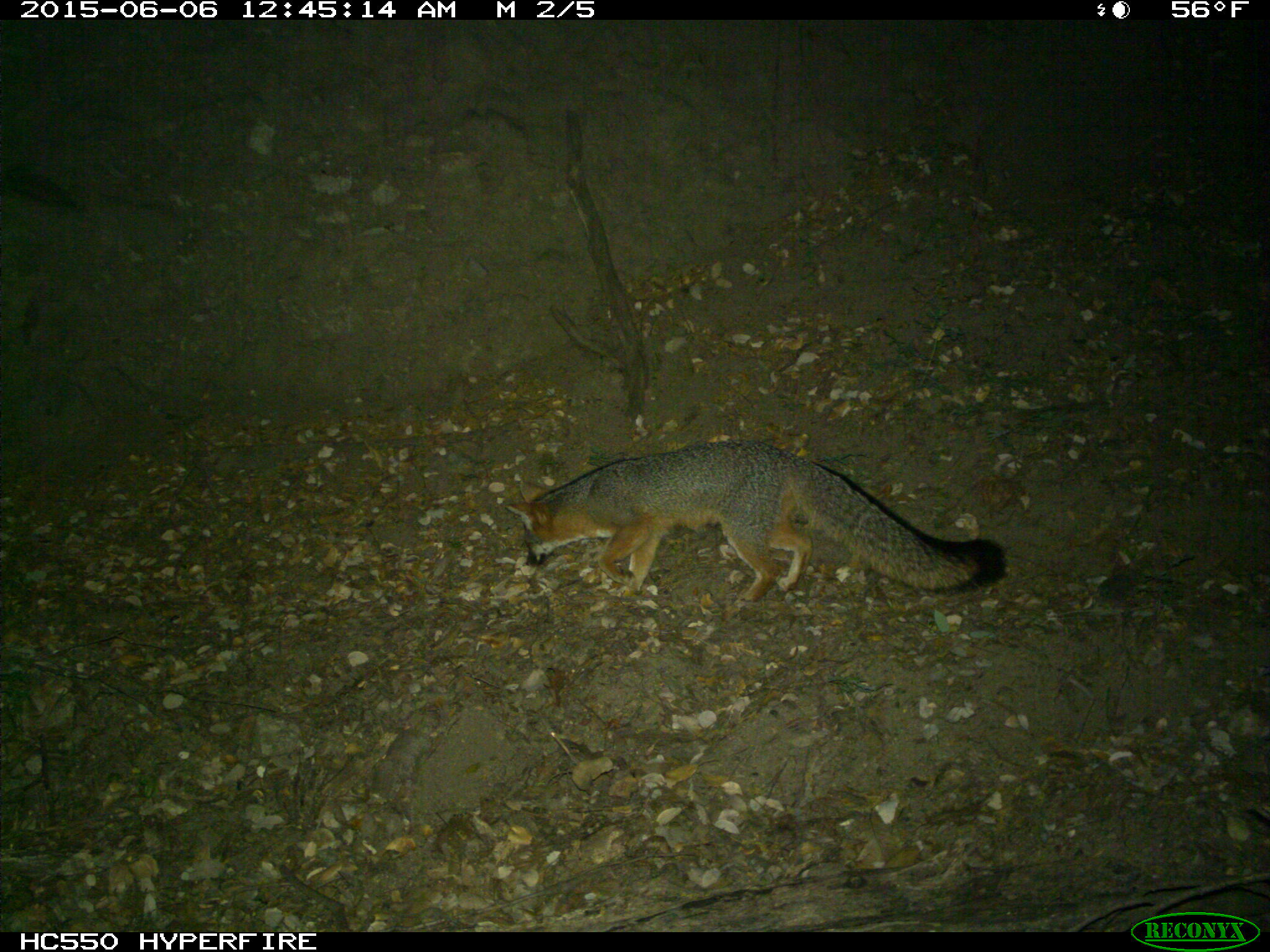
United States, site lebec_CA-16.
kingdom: Animalia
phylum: Chordata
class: Mammalia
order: Carnivora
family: Canidae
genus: Urocyon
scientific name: Urocyon cinereoargenteus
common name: gray fox